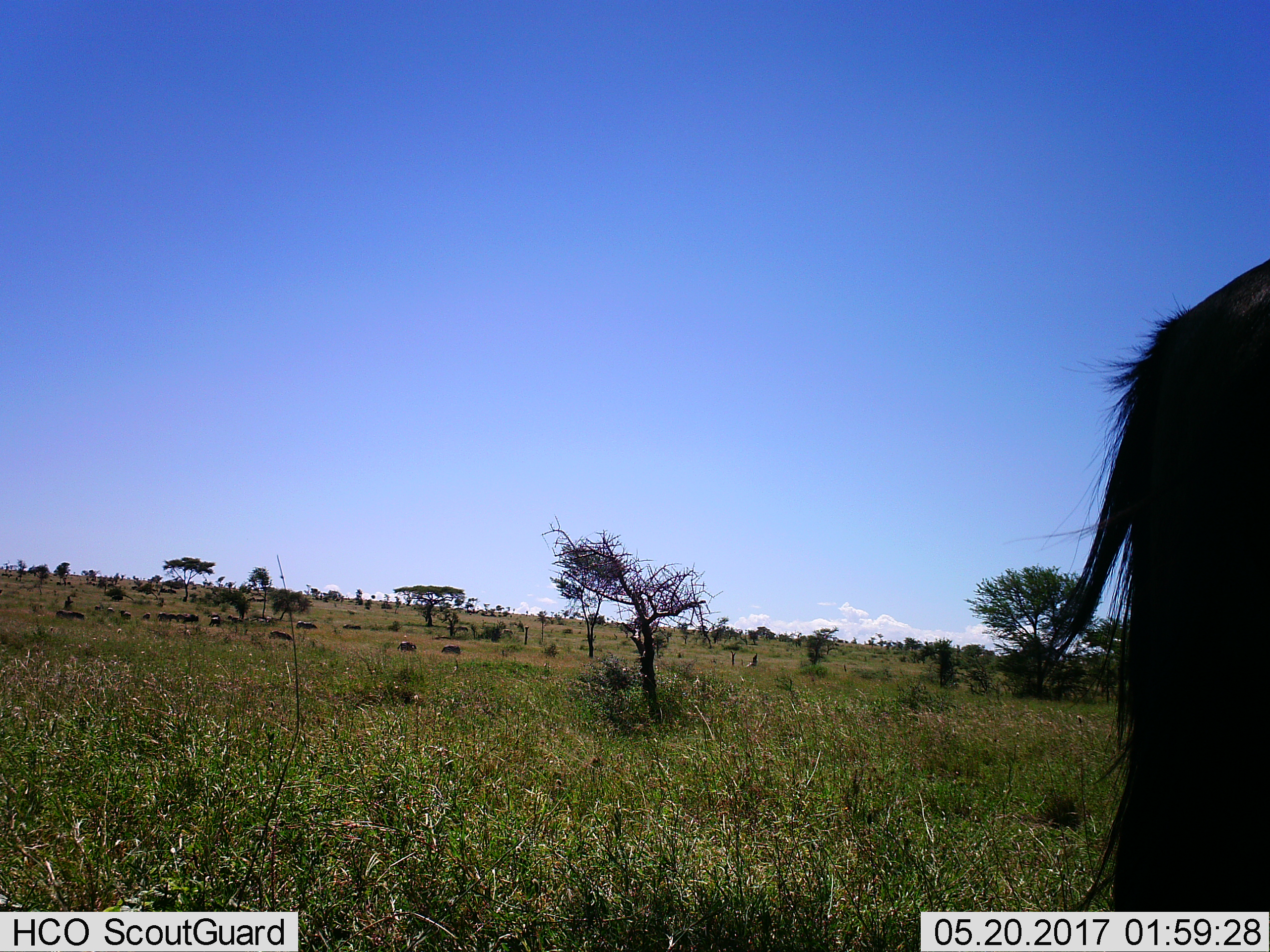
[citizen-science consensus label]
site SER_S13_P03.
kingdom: Animalia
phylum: Chordata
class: Mammalia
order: Artiodactyla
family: Bovidae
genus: Connochaetes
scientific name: Connochaetes taurinus taurinus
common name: blue wildebeest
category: wildebeestblue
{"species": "wildebeestblue (blue wildebeest) (Connochaetes taurinus taurinus)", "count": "1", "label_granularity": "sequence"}